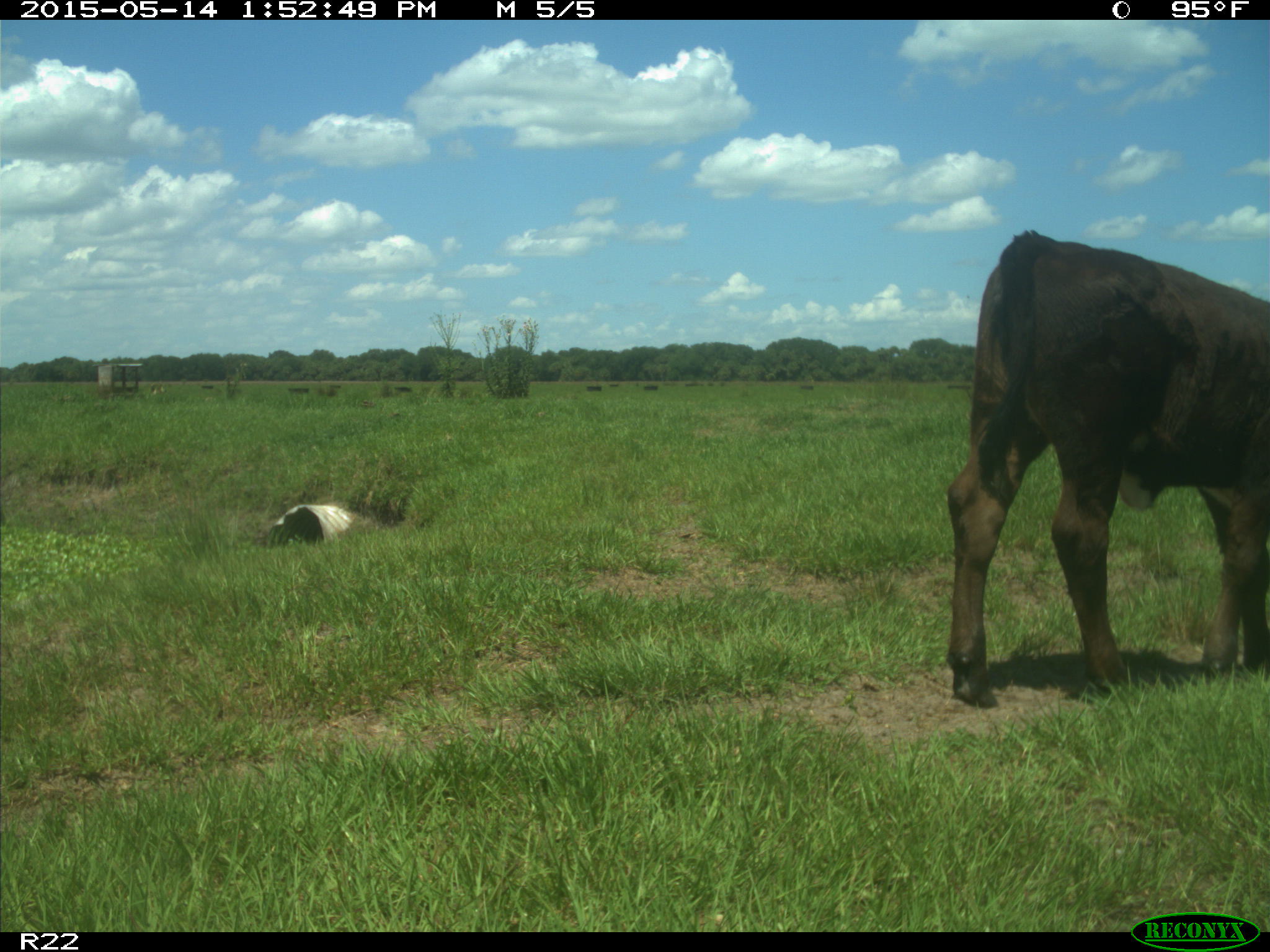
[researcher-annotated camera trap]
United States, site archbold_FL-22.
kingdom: Animalia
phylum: Chordata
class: Mammalia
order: Artiodactyla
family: Bovidae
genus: Bos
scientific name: Bos taurus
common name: domestic cow